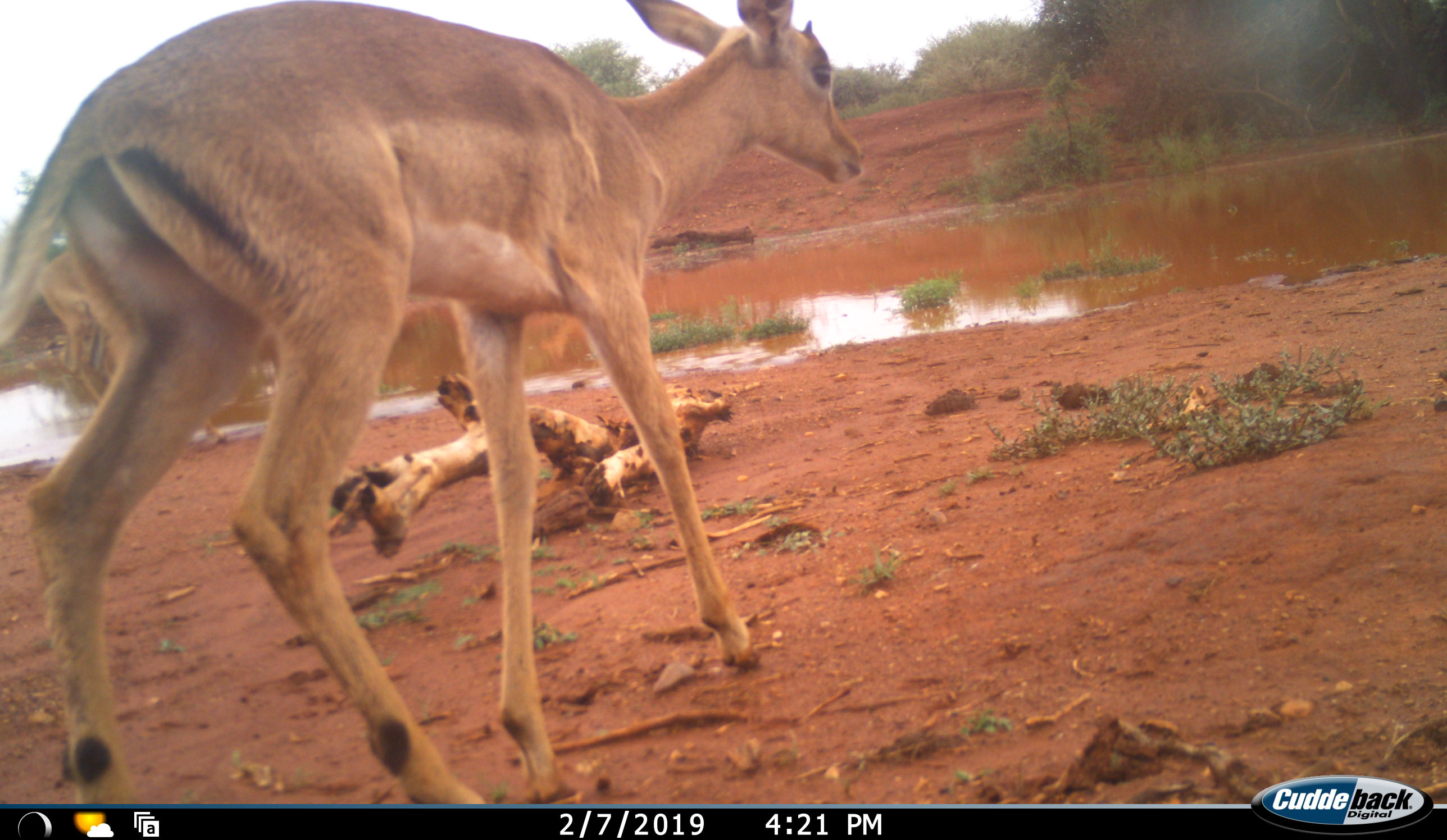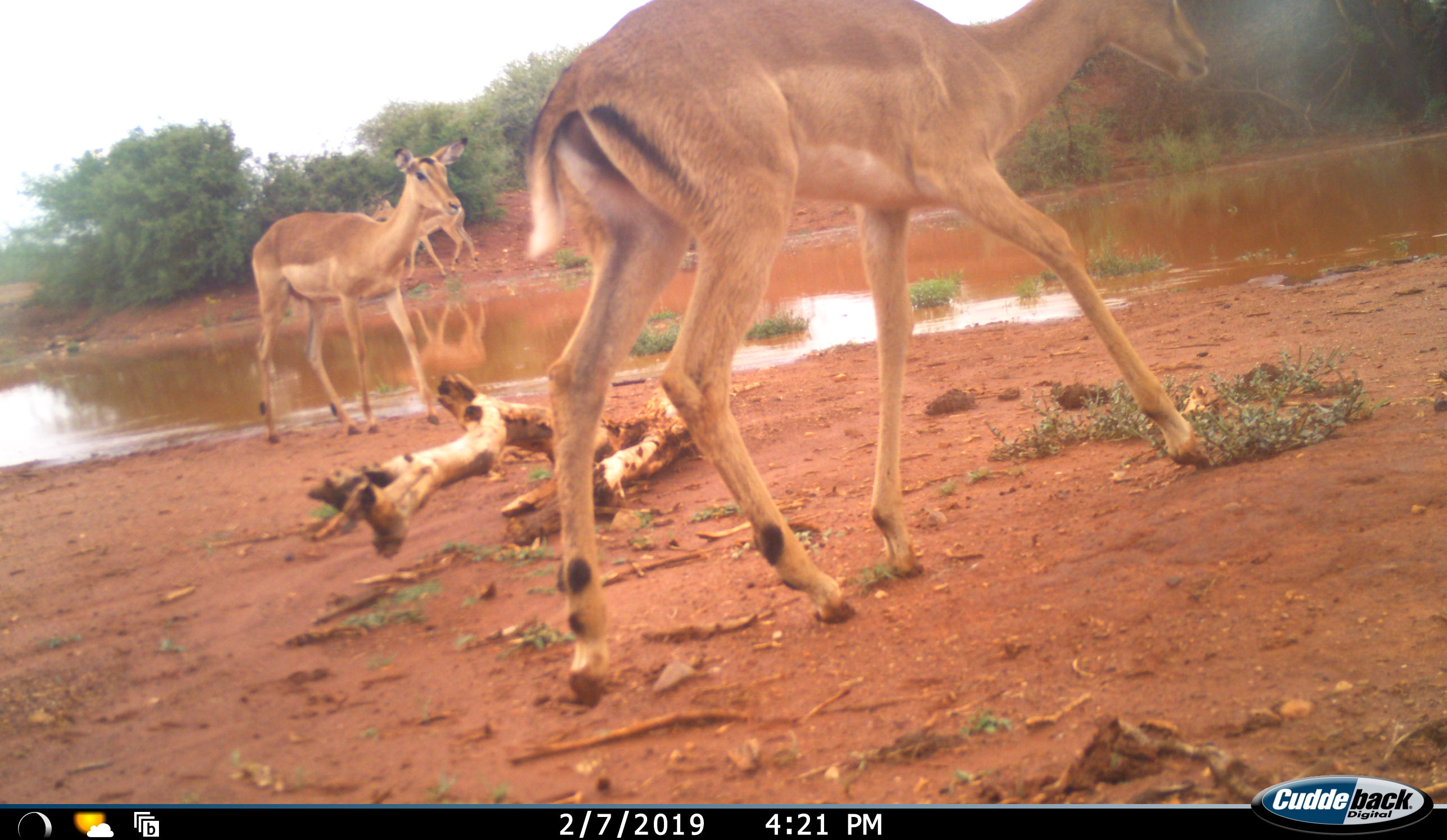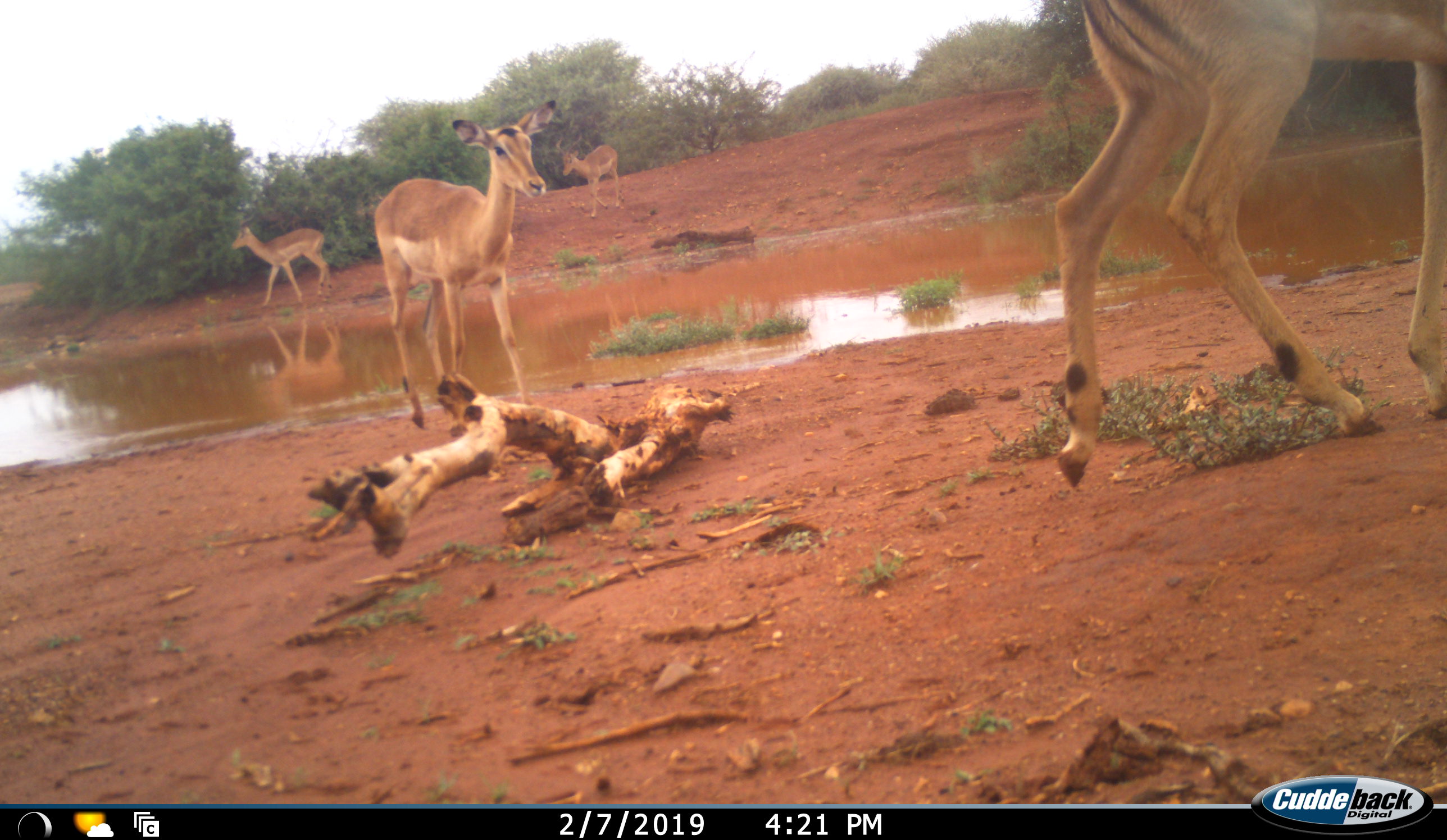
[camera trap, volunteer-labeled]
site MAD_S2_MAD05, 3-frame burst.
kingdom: Animalia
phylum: Chordata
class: Mammalia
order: Artiodactyla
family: Bovidae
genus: Aepyceros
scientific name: Aepyceros melampus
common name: impala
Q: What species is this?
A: Impala (Aepyceros melampus).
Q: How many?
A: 4.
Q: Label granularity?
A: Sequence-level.